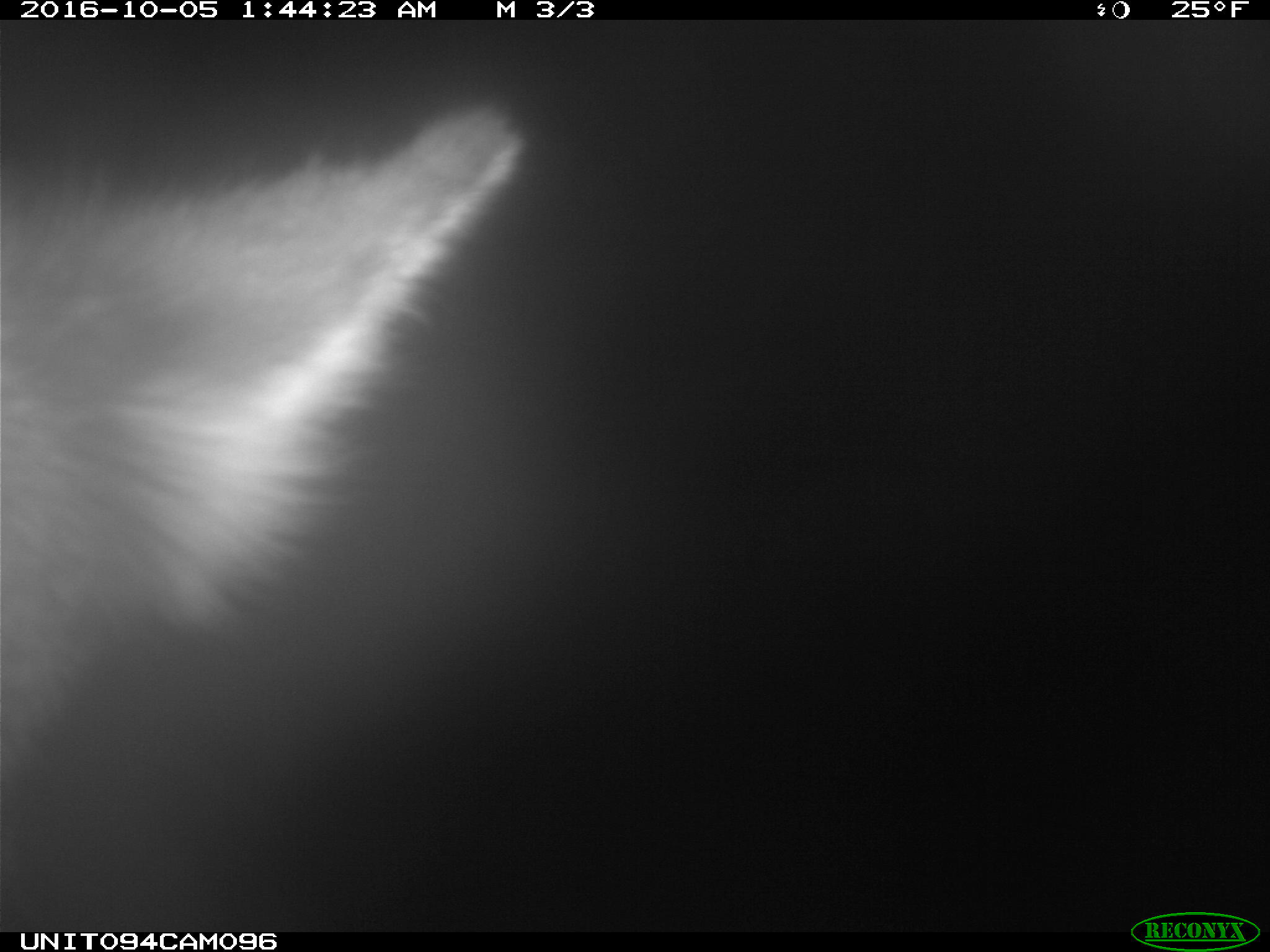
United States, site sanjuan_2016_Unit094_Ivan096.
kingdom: Animalia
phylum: Chordata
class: Mammalia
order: Artiodactyla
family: Cervidae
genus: Cervus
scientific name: Cervus elaphus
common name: red deer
Cervus elaphus (red deer).